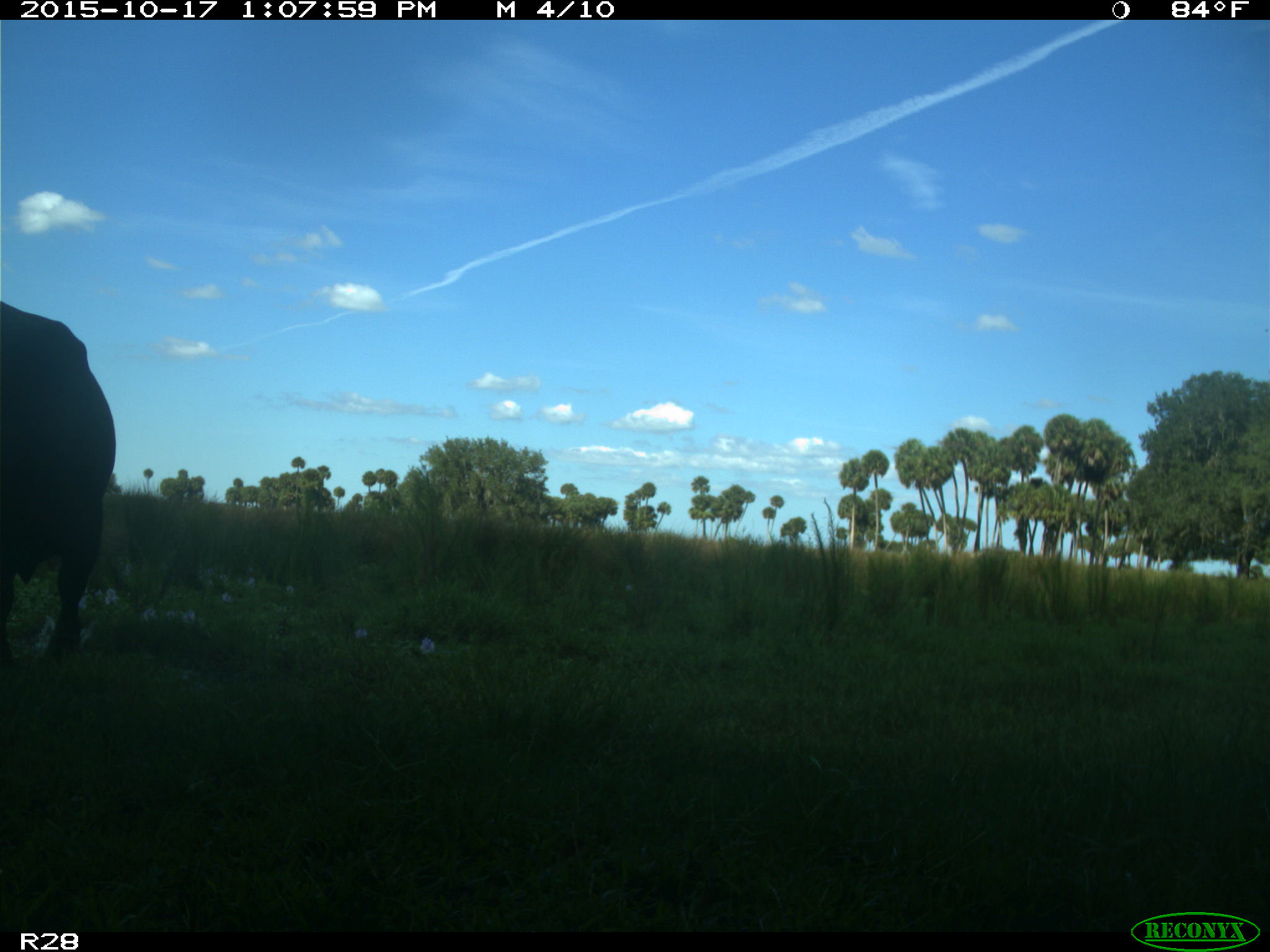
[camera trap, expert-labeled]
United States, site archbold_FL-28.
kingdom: Animalia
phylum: Chordata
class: Mammalia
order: Artiodactyla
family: Bovidae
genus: Bos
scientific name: Bos taurus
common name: domestic cow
Bos taurus (domestic cow).